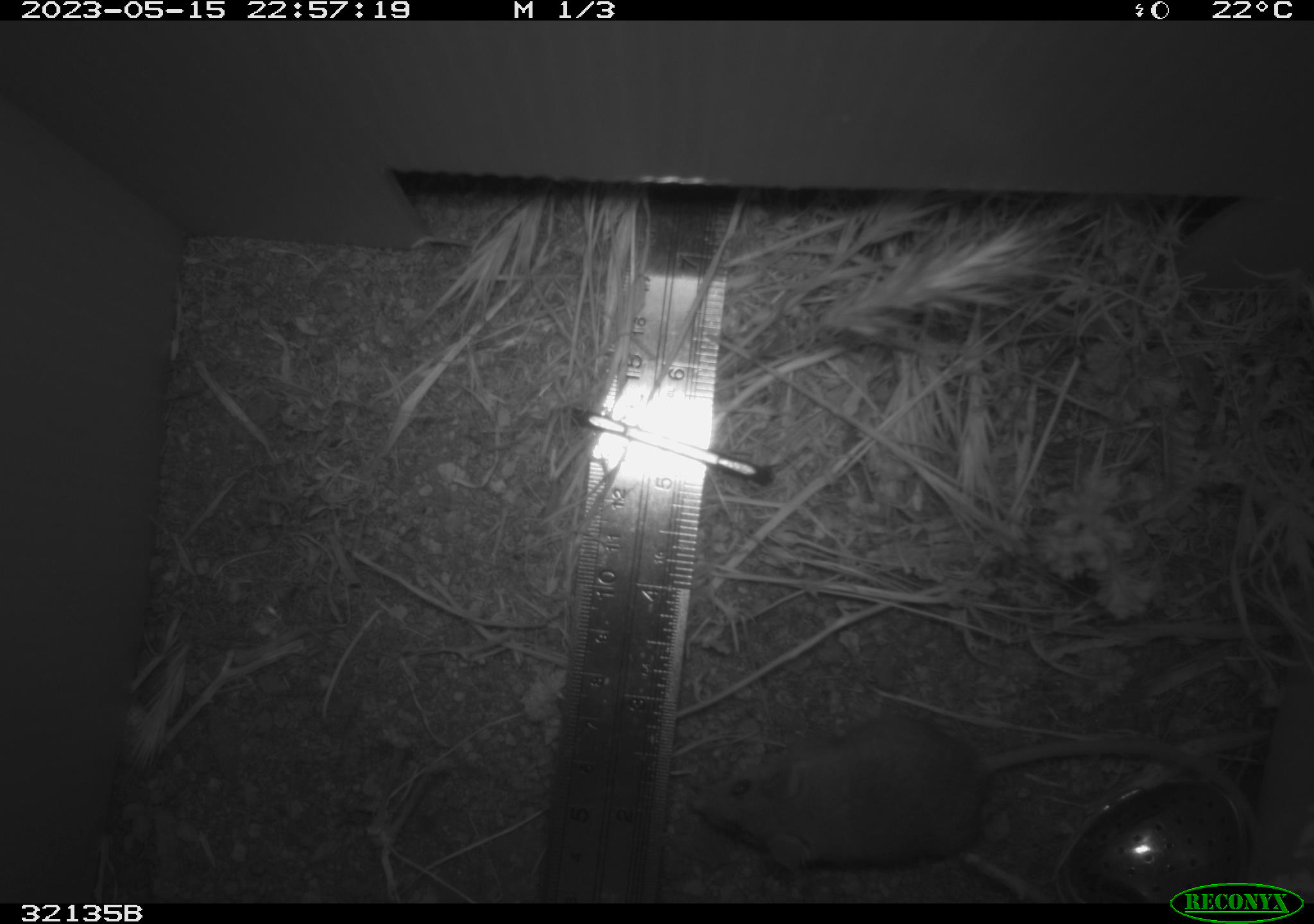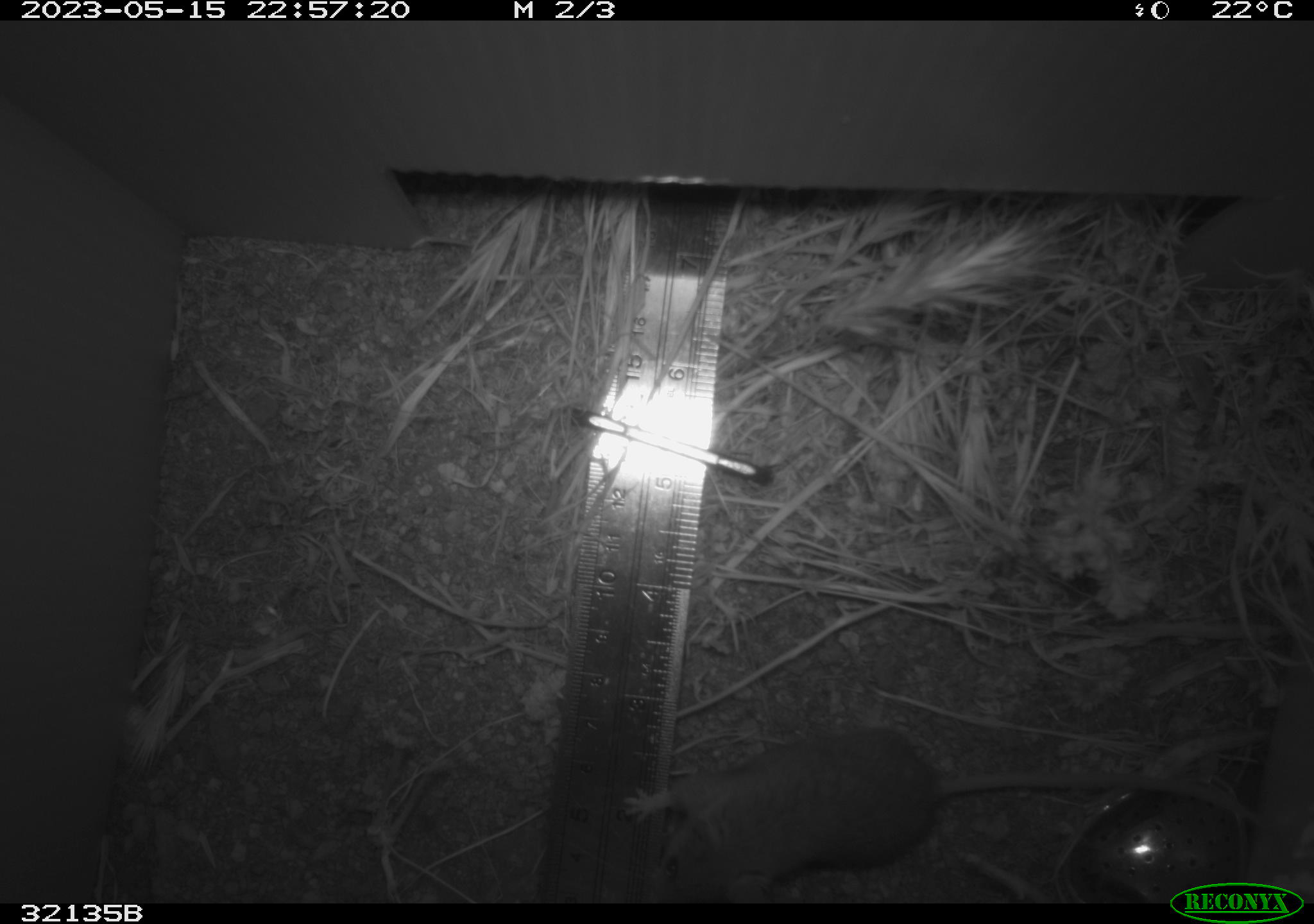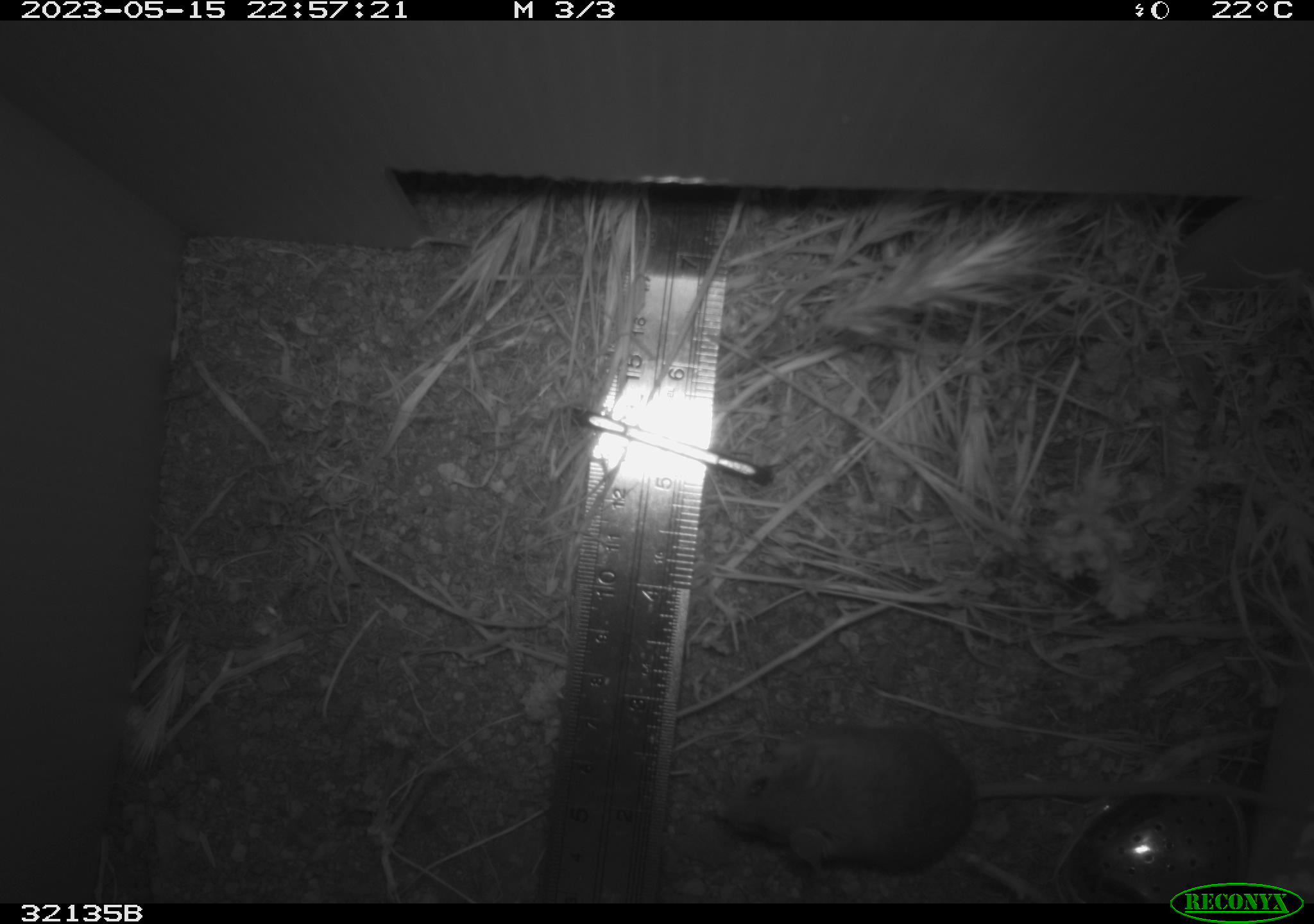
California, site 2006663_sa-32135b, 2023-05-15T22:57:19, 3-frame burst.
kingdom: Animalia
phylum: Chordata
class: Mammalia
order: Rodentia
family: Cricetidae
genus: Peromyscus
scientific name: Peromyscus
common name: deer mice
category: peromyscus species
Peromyscus species (deer mice) (Peromyscus).